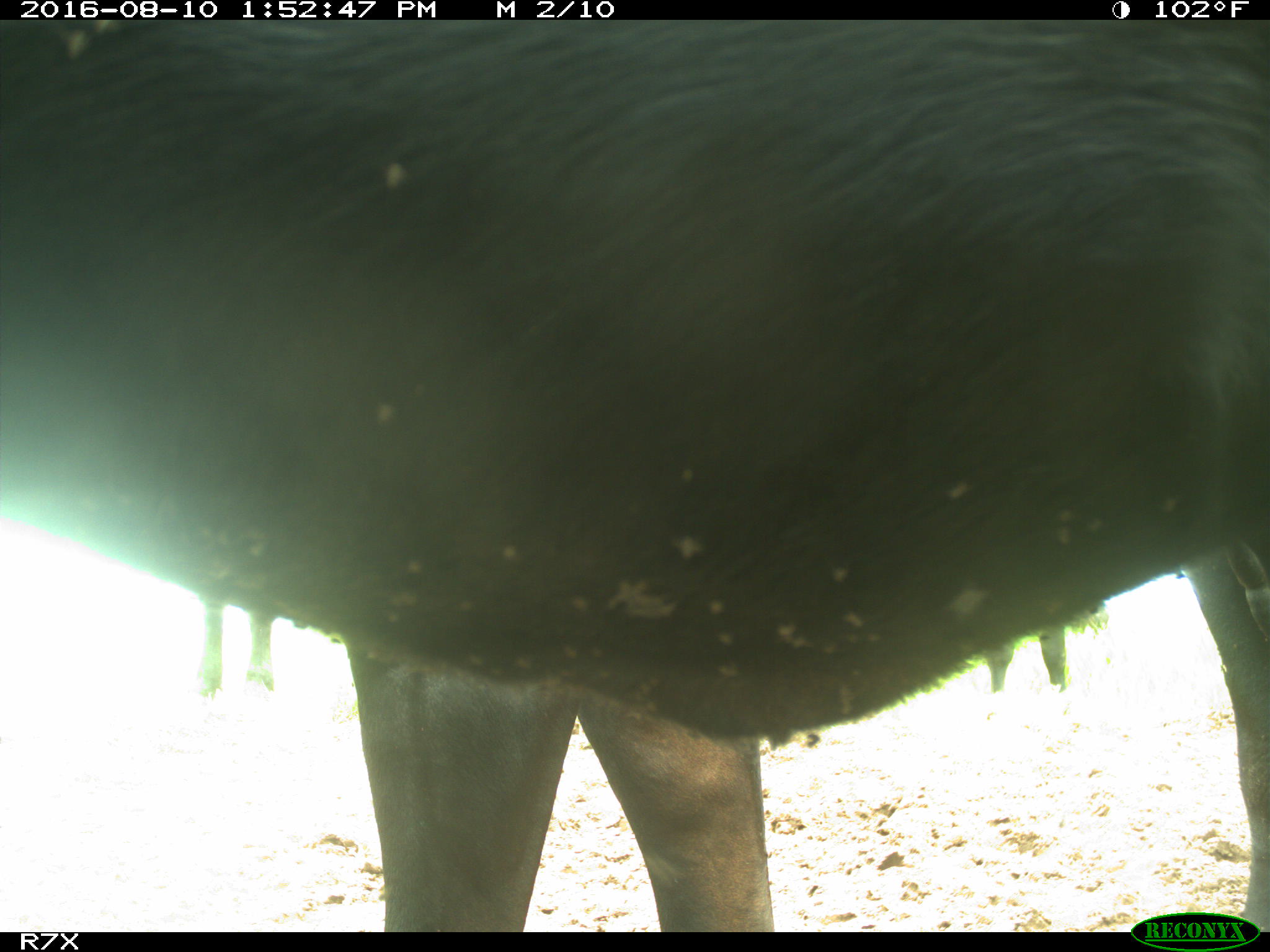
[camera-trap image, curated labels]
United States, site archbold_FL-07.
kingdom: Animalia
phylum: Chordata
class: Mammalia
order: Artiodactyla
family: Bovidae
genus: Bos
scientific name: Bos taurus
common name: domestic cow